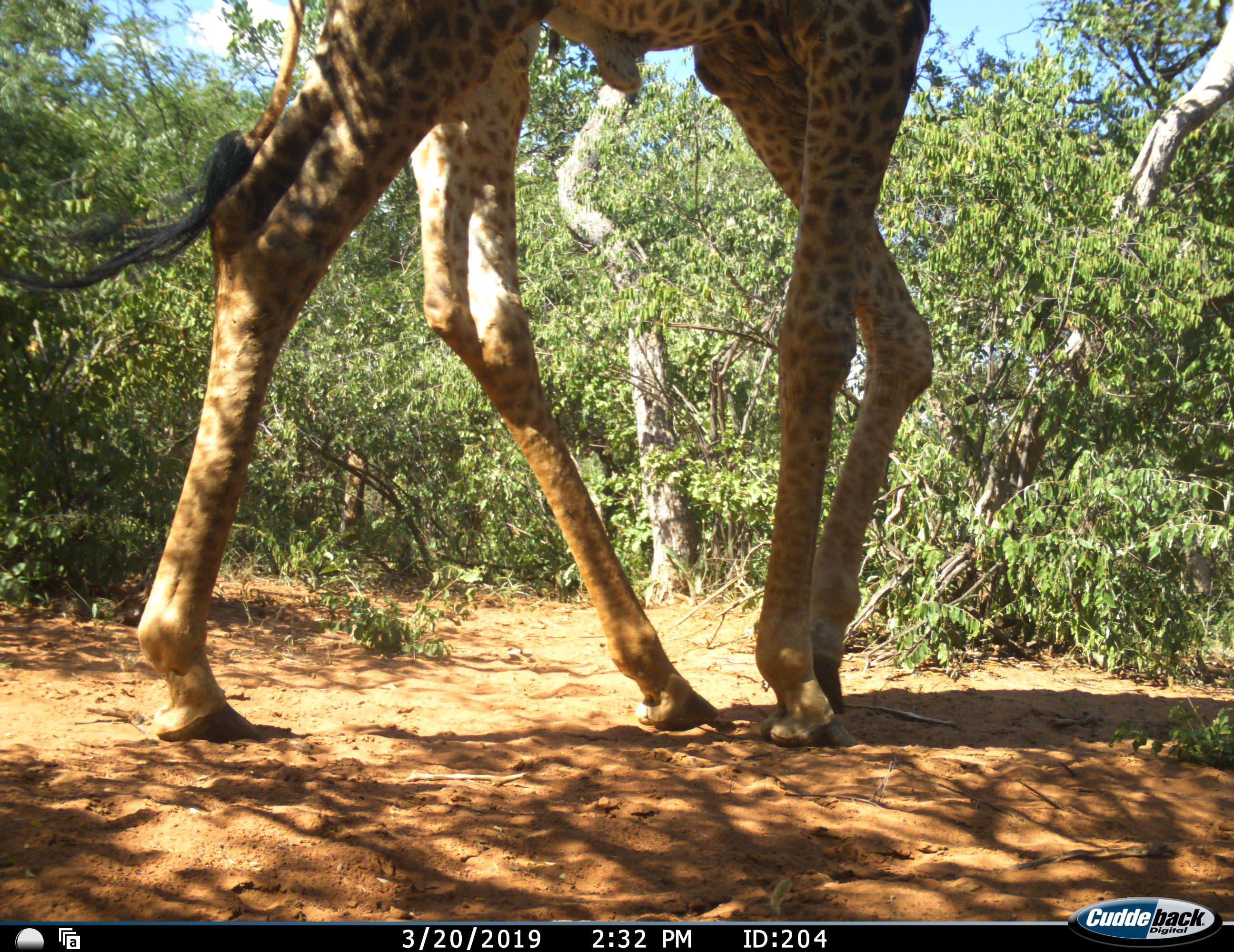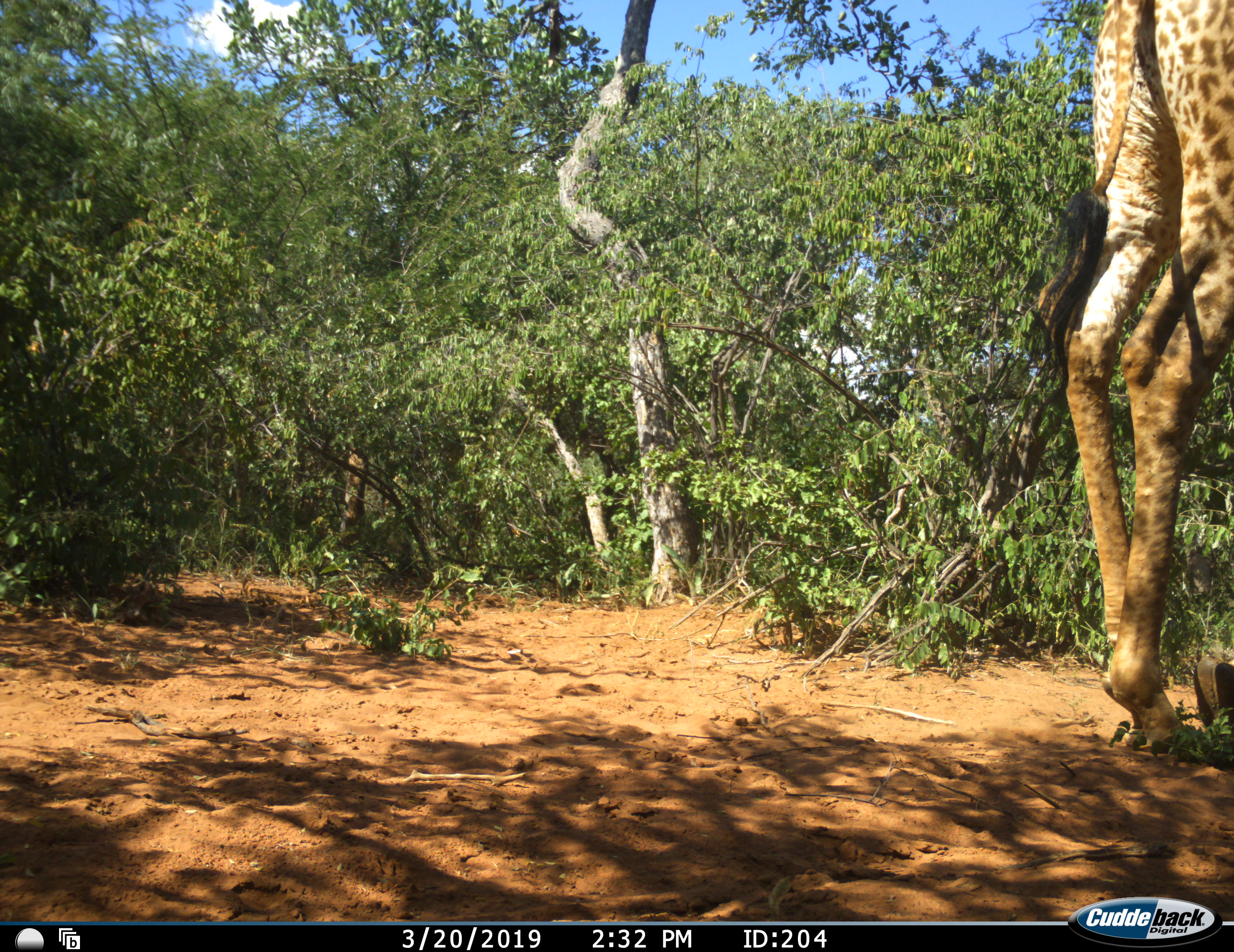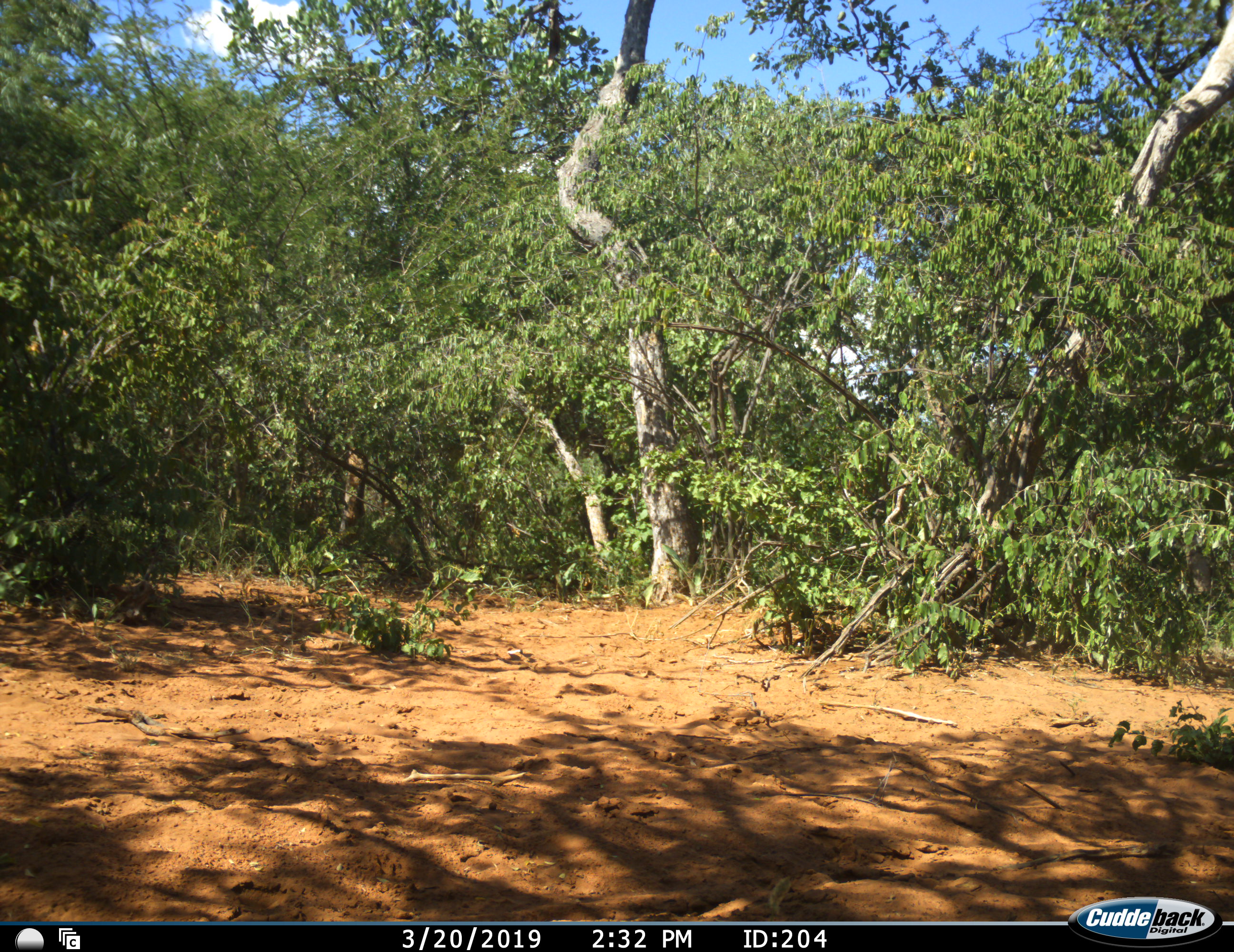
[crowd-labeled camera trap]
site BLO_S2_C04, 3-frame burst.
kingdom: Animalia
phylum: Chordata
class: Mammalia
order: Artiodactyla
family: Giraffidae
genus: Giraffa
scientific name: Giraffa camelopardalis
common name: giraffe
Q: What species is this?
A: Giraffe (Giraffa camelopardalis).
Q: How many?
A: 1.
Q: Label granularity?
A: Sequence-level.